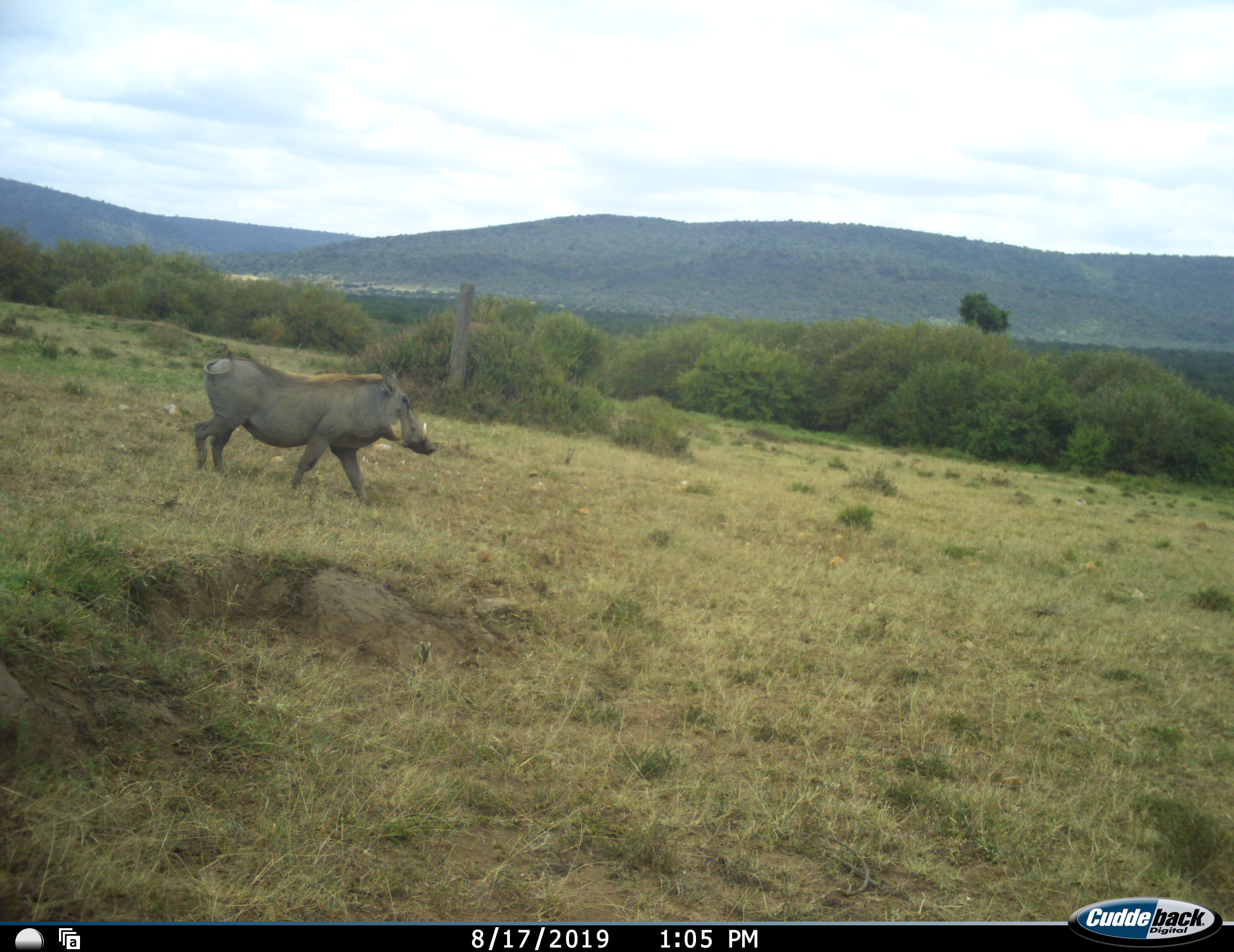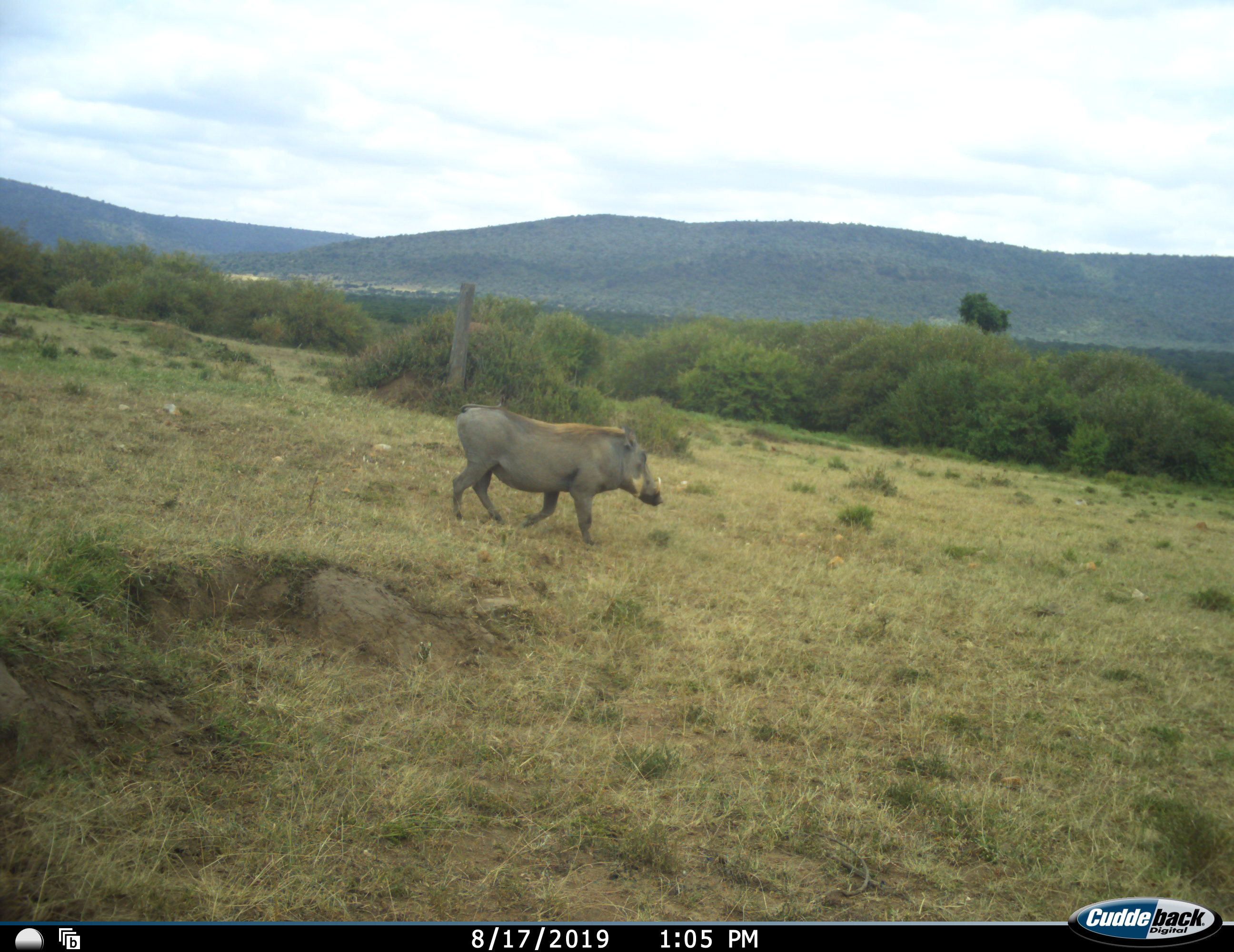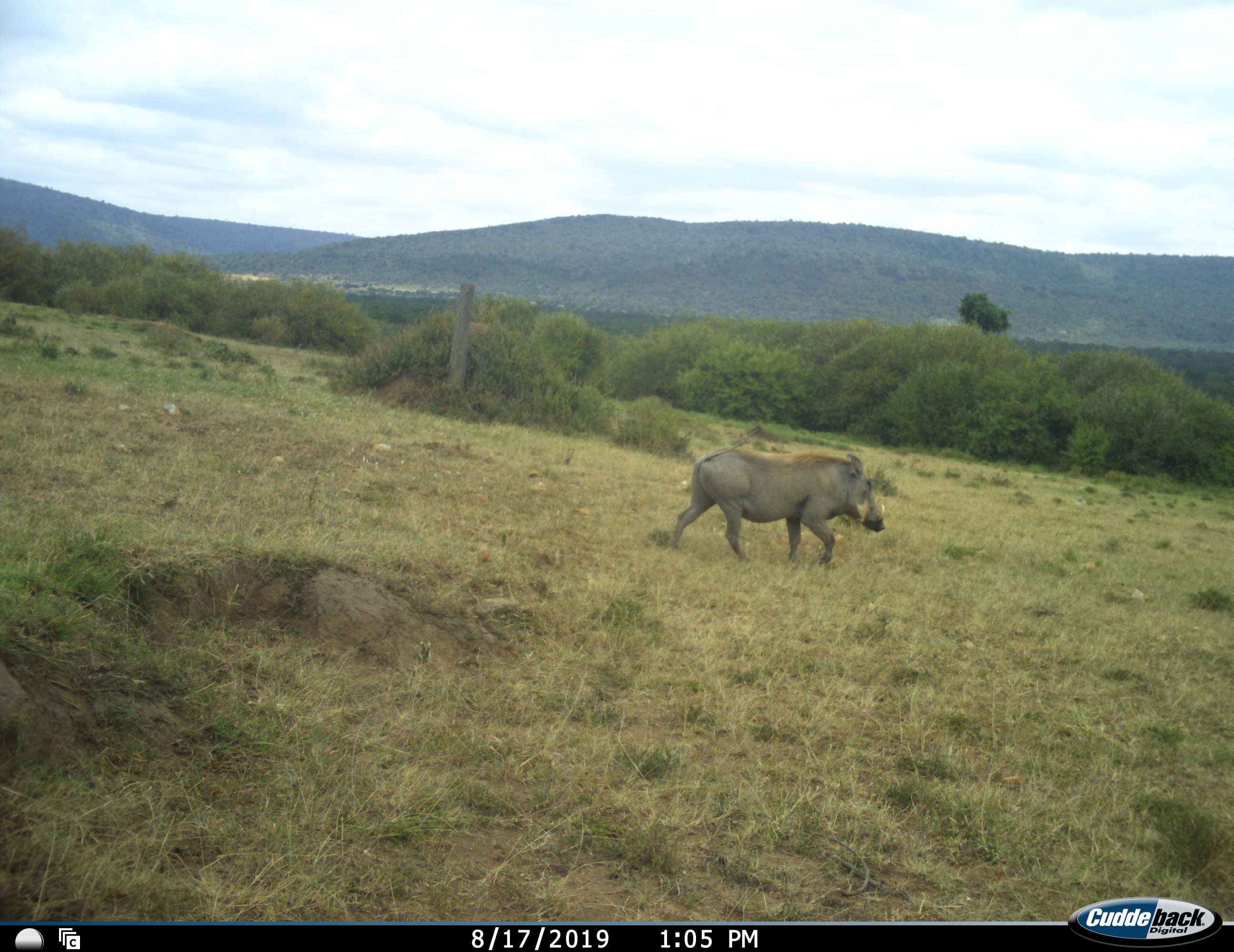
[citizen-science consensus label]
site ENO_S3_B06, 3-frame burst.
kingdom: Animalia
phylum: Chordata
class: Mammalia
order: Artiodactyla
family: Suidae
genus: Phacochoerus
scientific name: Phacochoerus africanus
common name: warthog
Warthog (Phacochoerus africanus), count 1. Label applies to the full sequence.